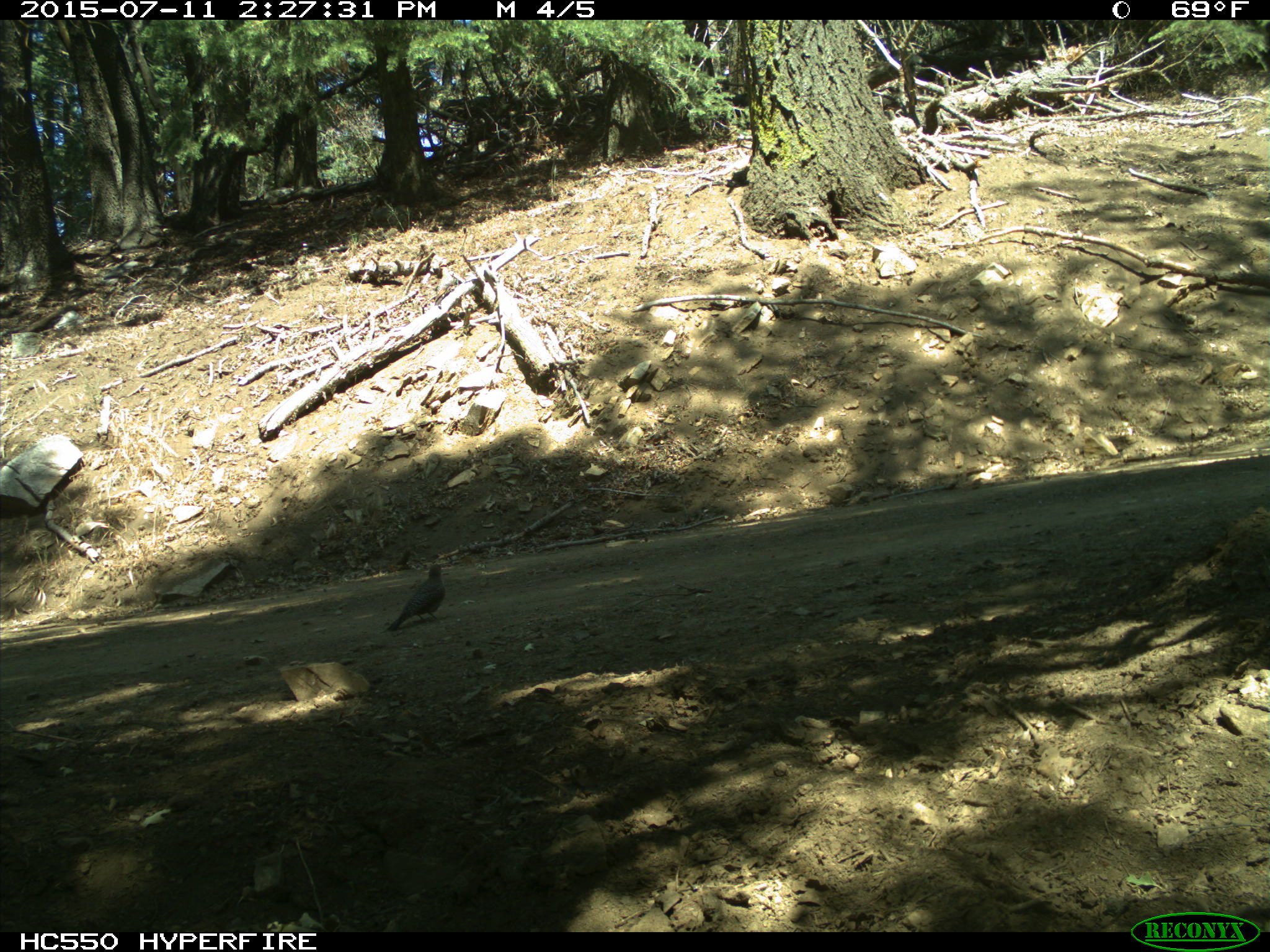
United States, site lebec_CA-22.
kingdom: Animalia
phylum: Chordata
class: Aves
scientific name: Aves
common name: birds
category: unidentified bird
Unidentified bird (birds) (Aves).